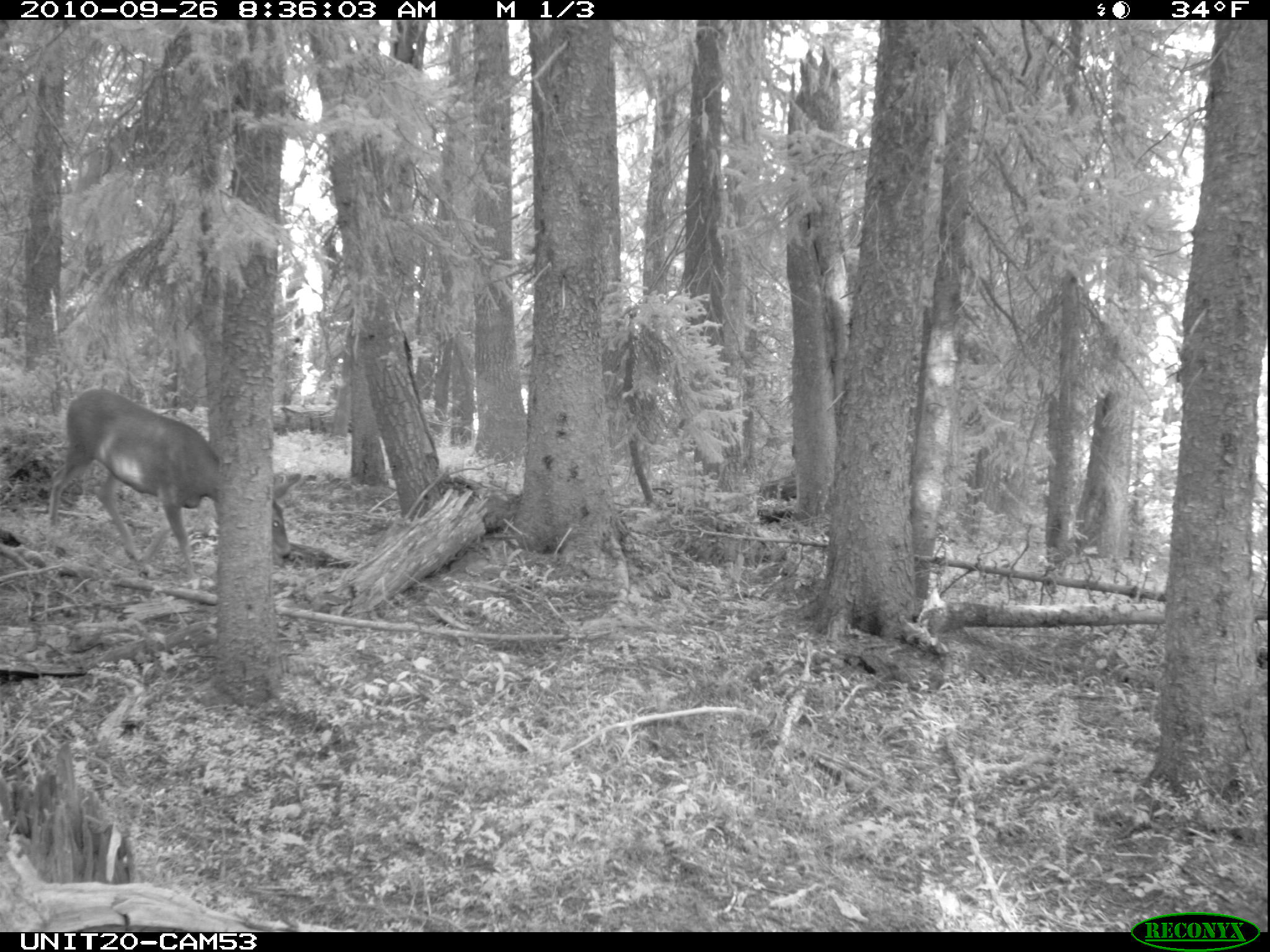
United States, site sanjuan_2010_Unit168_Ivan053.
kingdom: Animalia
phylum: Chordata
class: Mammalia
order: Artiodactyla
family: Cervidae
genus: Odocoileus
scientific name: Odocoileus hemionus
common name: mule deer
Odocoileus hemionus (mule deer).